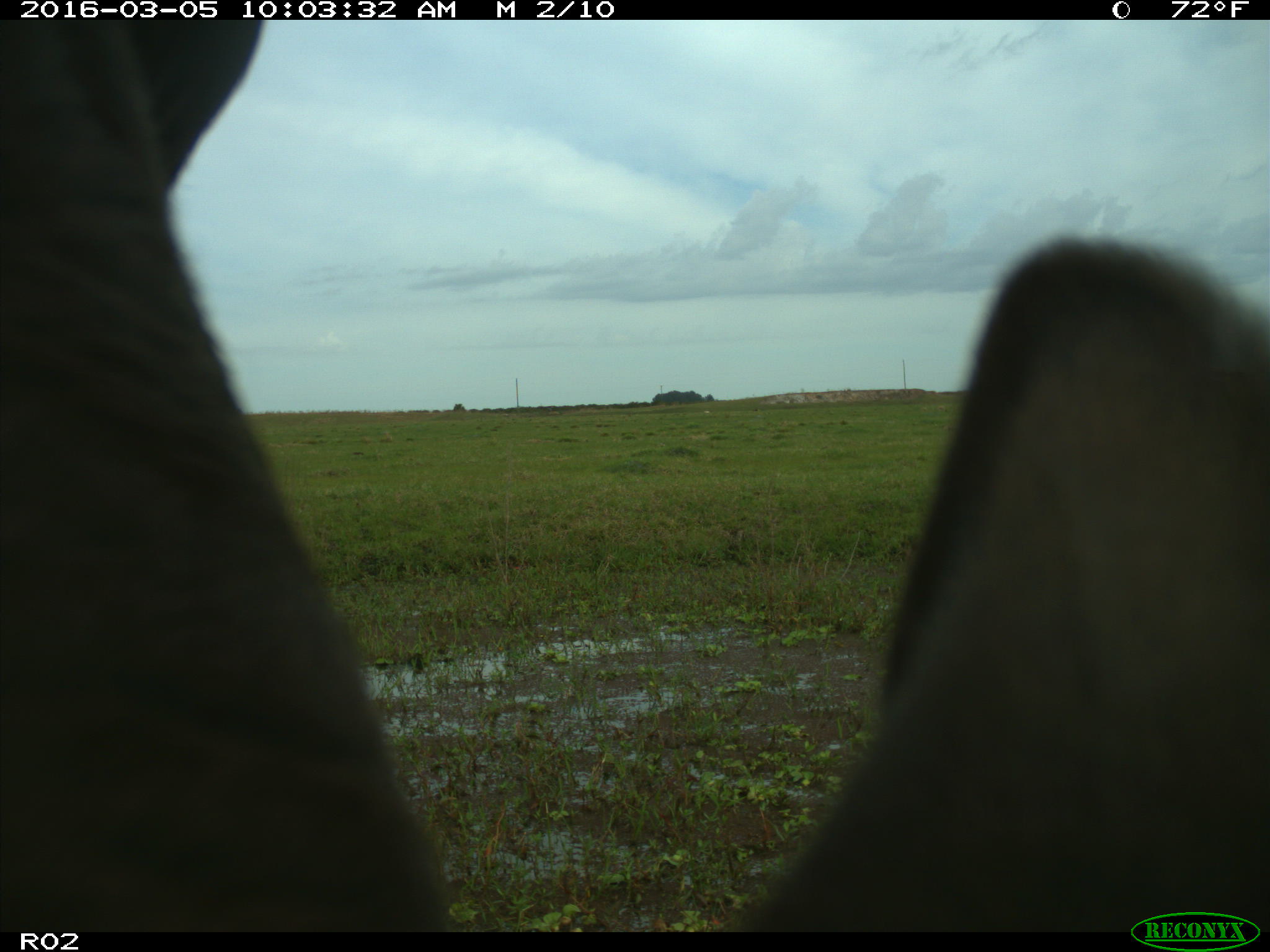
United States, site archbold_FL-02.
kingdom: Animalia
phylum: Chordata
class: Mammalia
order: Artiodactyla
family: Bovidae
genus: Bos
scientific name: Bos taurus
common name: domestic cow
Bos taurus (domestic cow).